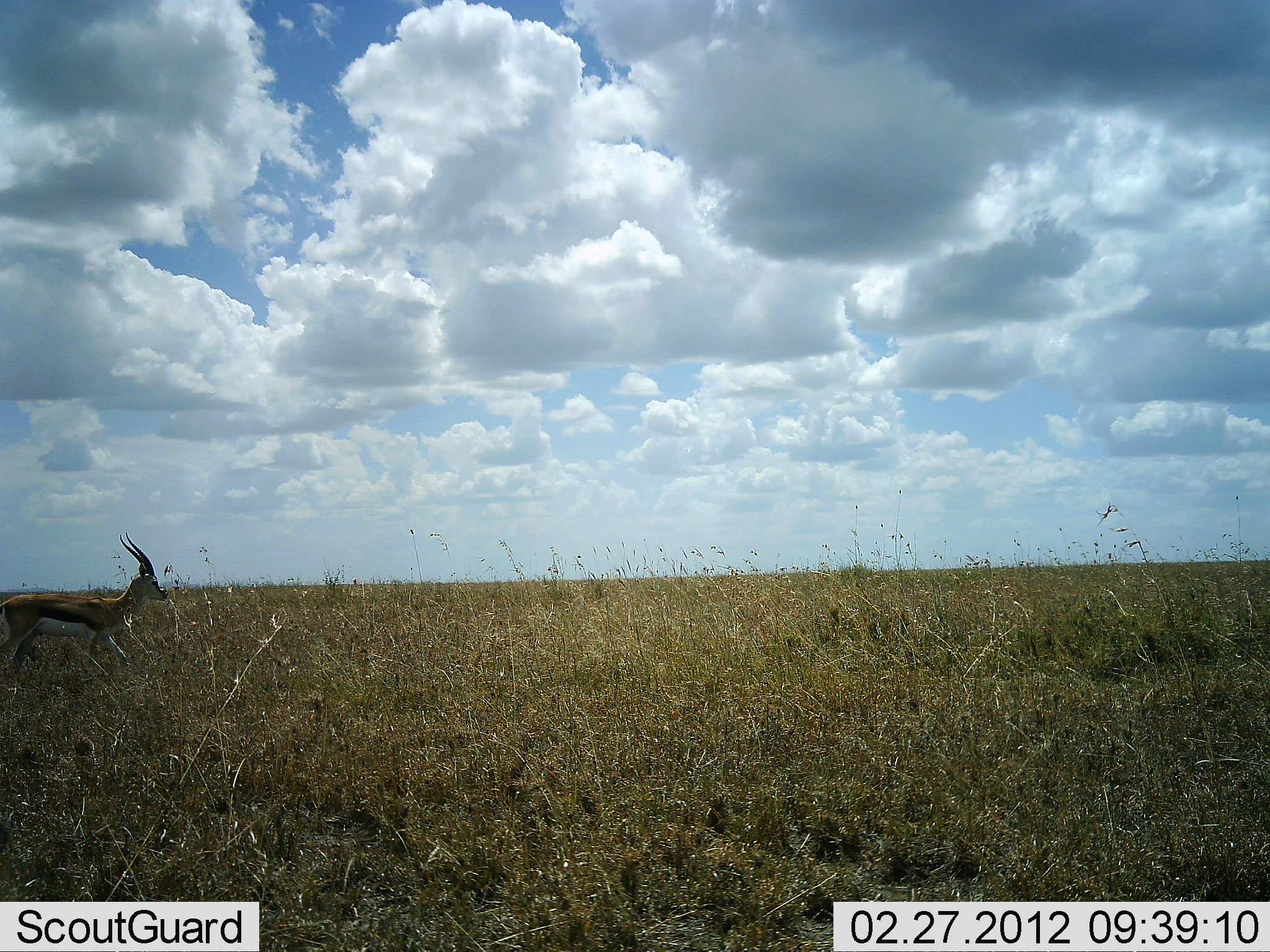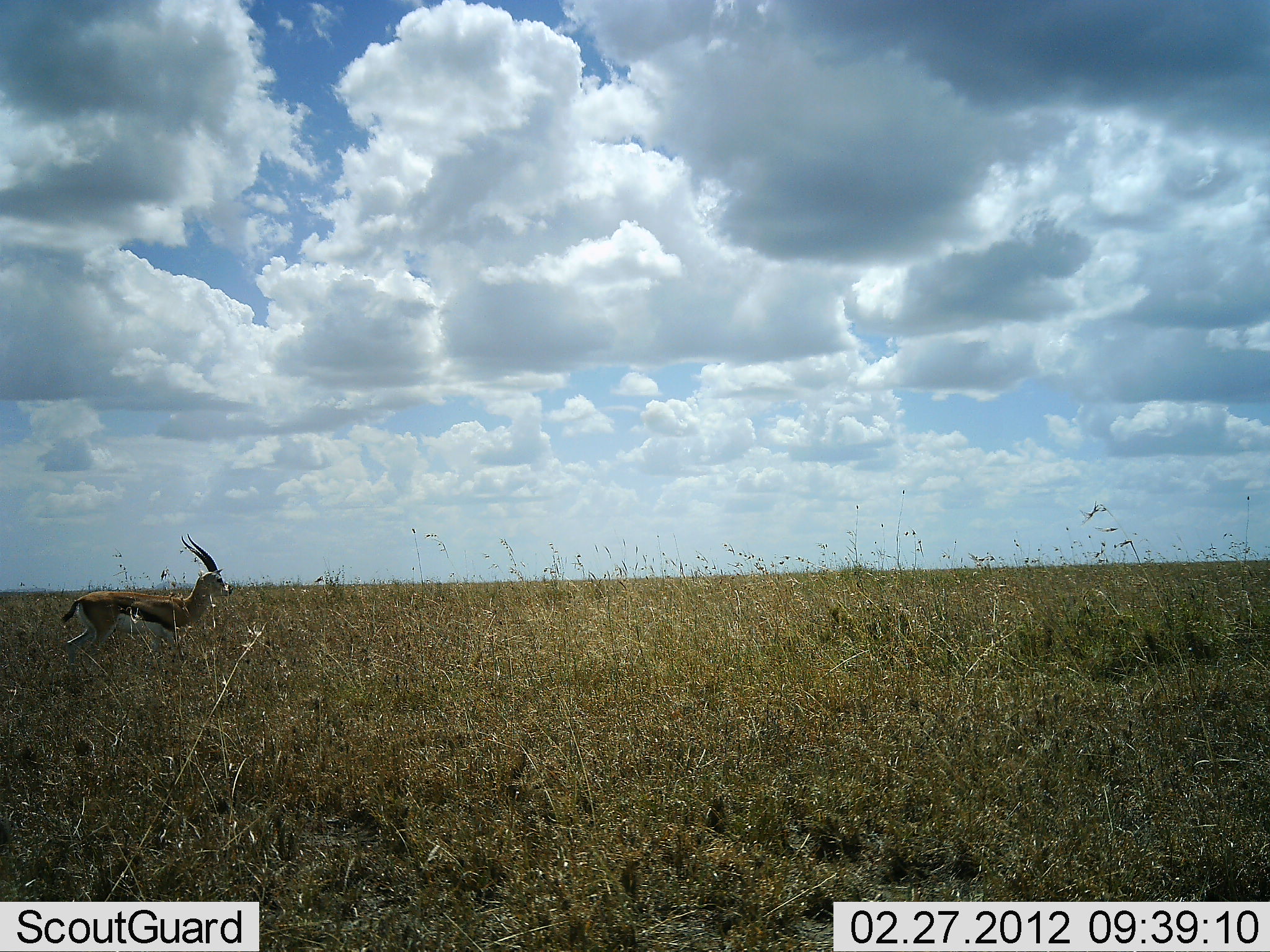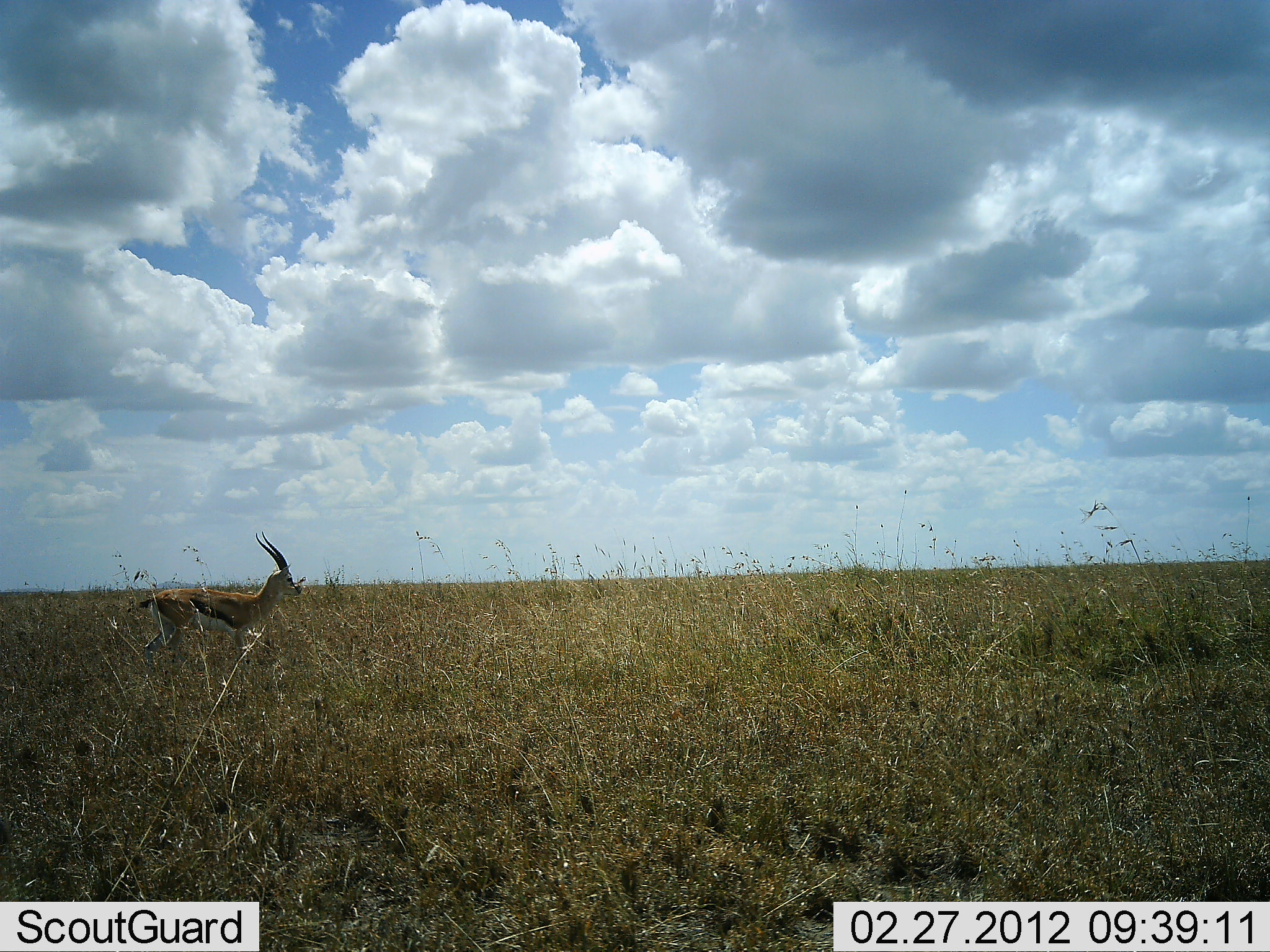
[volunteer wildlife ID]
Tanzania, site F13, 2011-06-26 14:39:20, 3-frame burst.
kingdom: Animalia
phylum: Chordata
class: Mammalia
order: Artiodactyla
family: Bovidae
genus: Eudorcas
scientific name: Eudorcas thomsonii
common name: thomson's gazelle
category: gazellethomsons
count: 1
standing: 15%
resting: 0%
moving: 85%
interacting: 0%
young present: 0%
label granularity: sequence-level